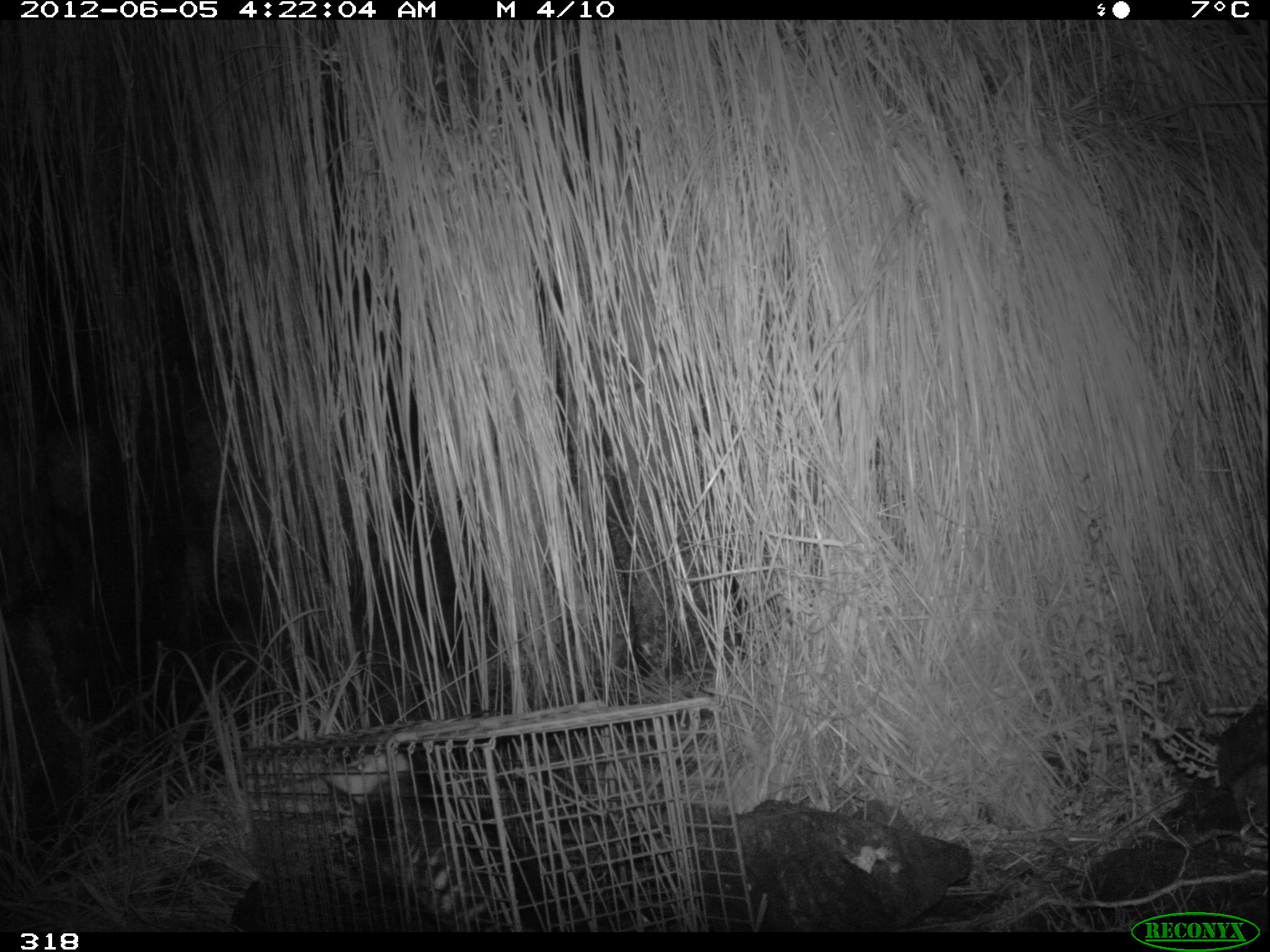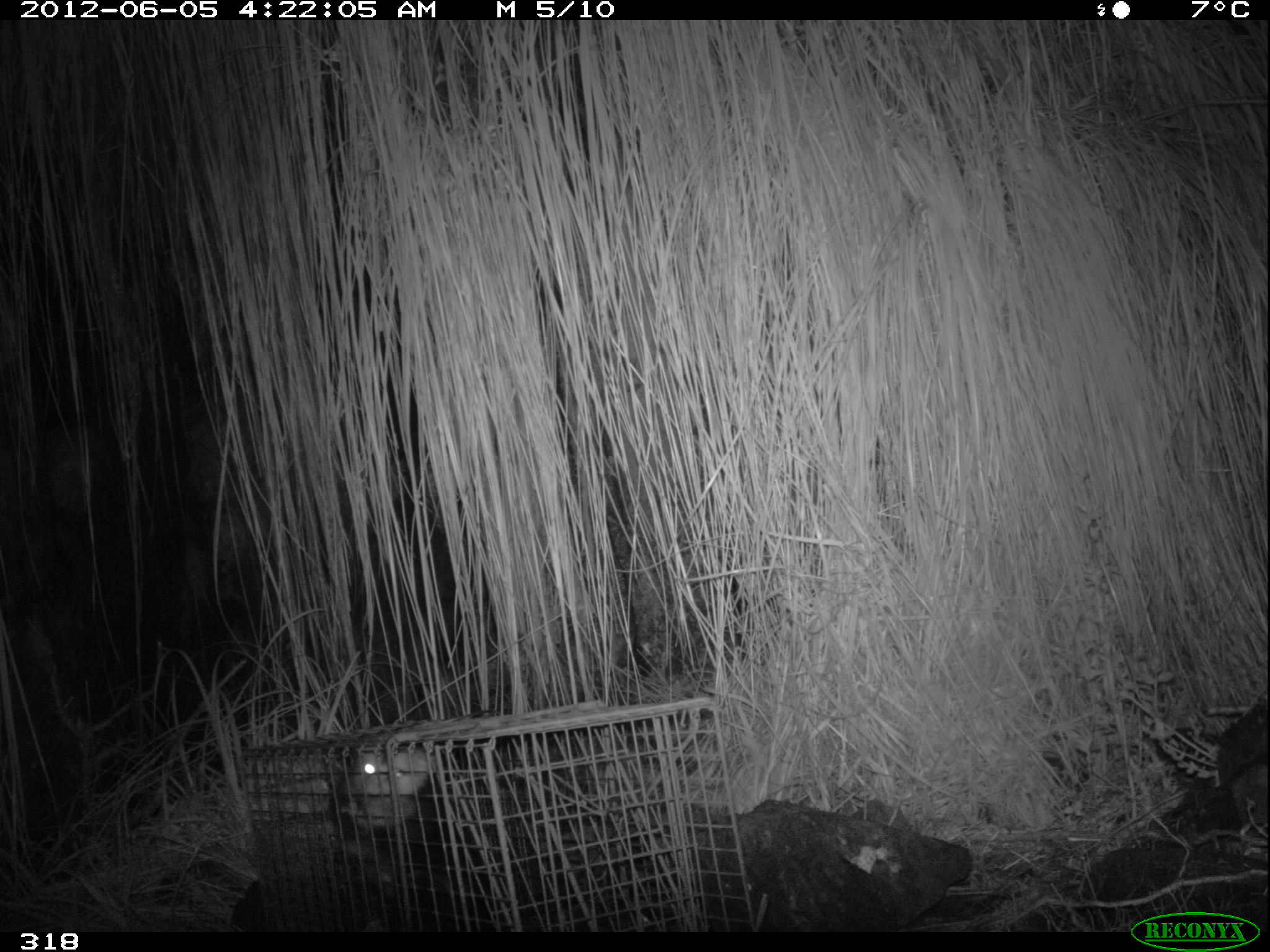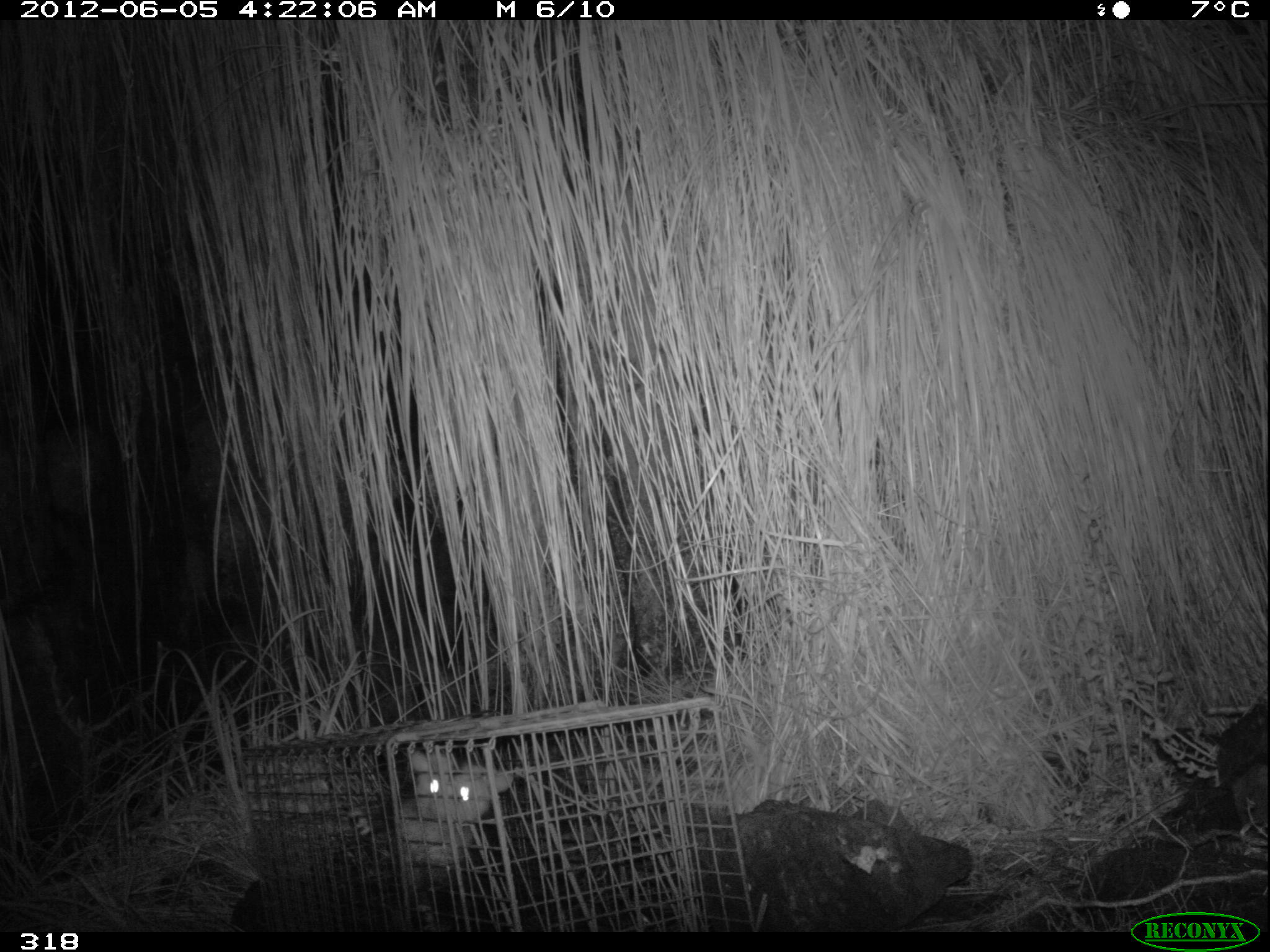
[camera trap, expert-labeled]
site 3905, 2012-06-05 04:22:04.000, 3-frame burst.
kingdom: Animalia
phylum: Chordata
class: Mammalia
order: Didelphimorphia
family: Didelphidae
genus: Didelphis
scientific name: Didelphis pernigra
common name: andean white-eared opossum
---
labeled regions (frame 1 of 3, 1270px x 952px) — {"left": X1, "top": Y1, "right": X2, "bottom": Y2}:
didelphis pernigra: {"left": 320, "top": 742, "right": 567, "bottom": 932}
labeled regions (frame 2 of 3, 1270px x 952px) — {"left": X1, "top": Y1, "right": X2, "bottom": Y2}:
didelphis pernigra: {"left": 338, "top": 736, "right": 537, "bottom": 931}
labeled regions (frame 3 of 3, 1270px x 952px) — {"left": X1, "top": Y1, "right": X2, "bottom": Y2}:
didelphis pernigra: {"left": 349, "top": 739, "right": 534, "bottom": 924}